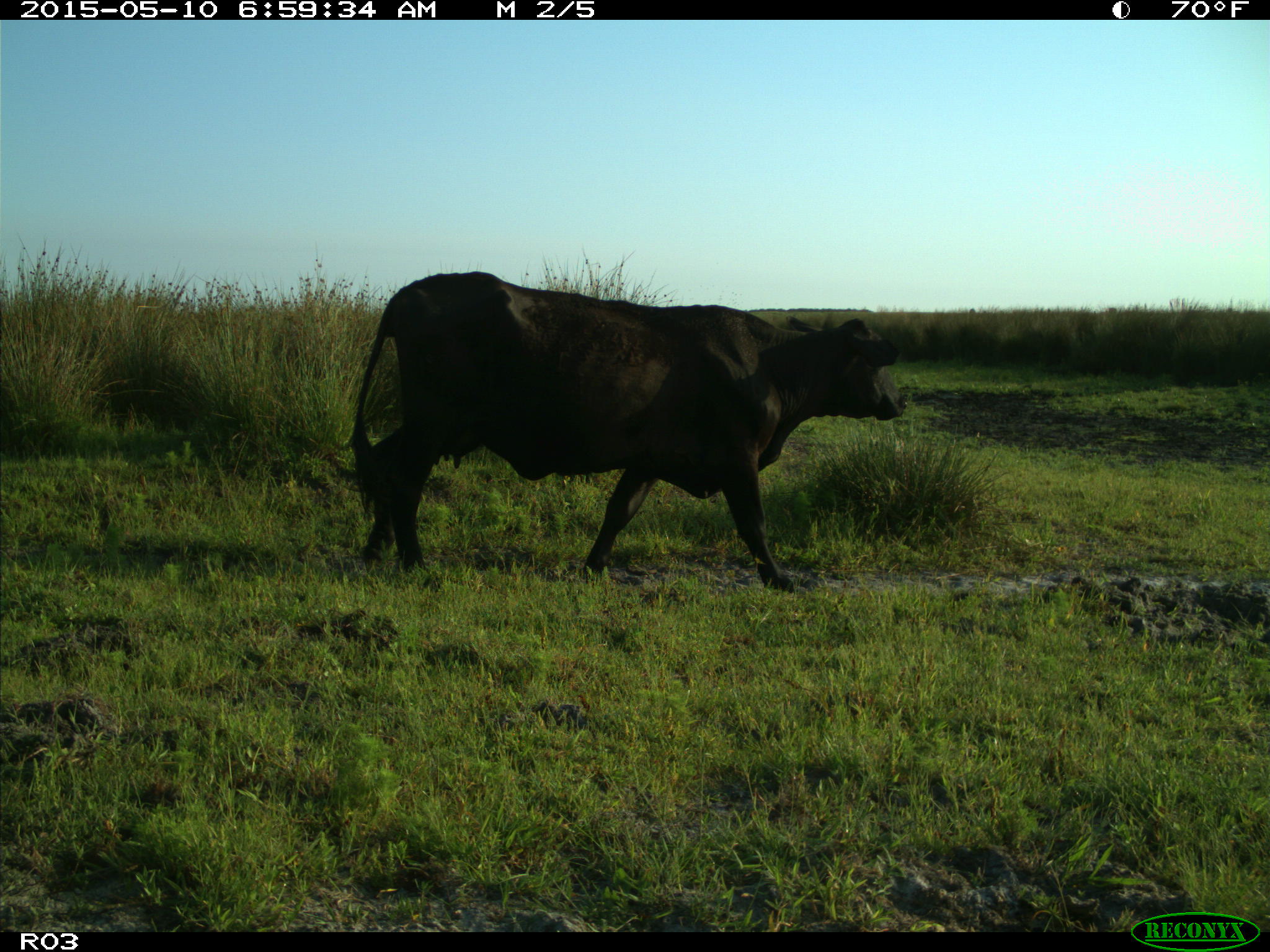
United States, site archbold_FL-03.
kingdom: Animalia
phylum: Chordata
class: Mammalia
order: Artiodactyla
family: Bovidae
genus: Bos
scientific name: Bos taurus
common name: domestic cow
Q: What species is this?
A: Bos taurus (domestic cow).